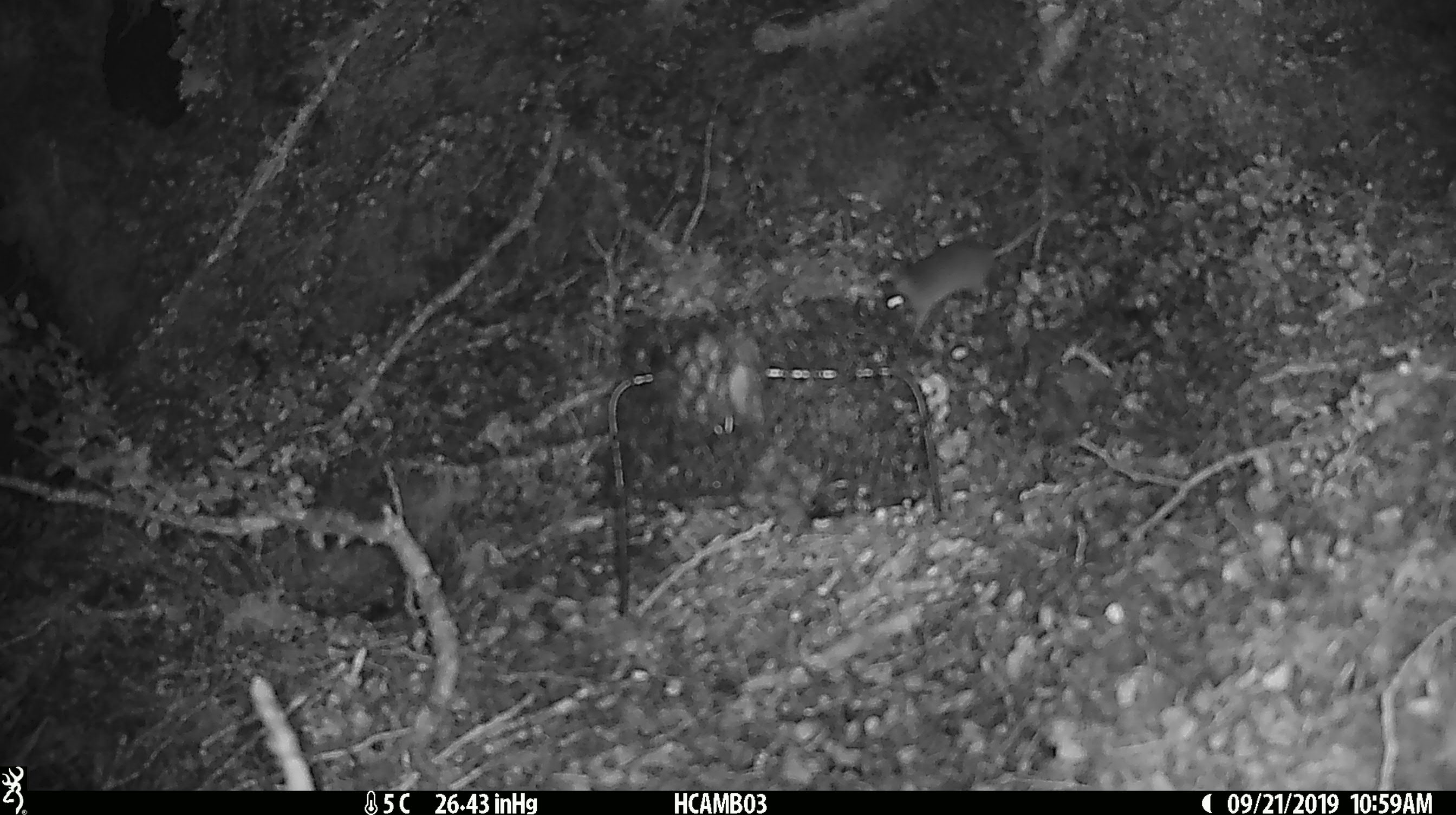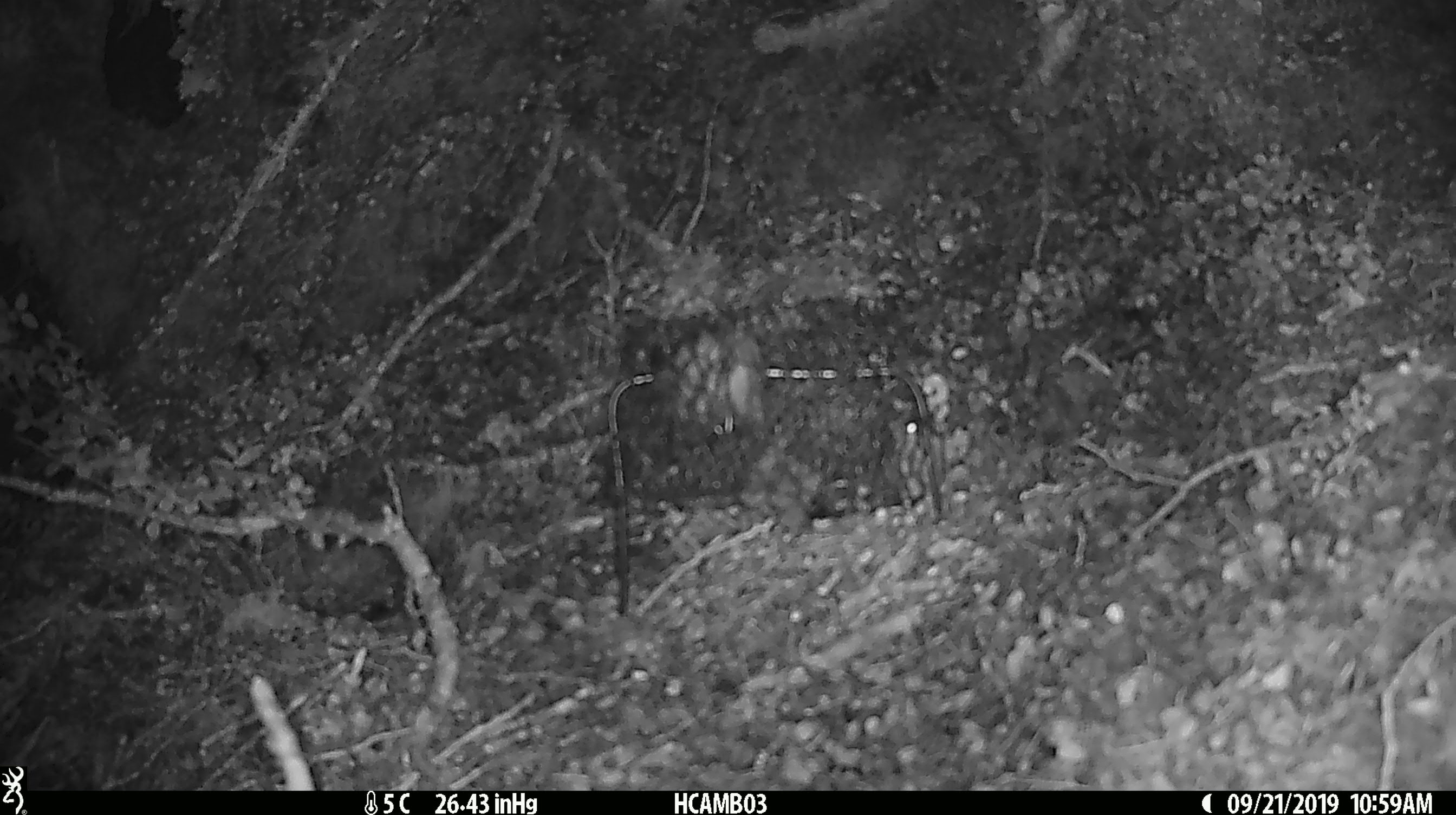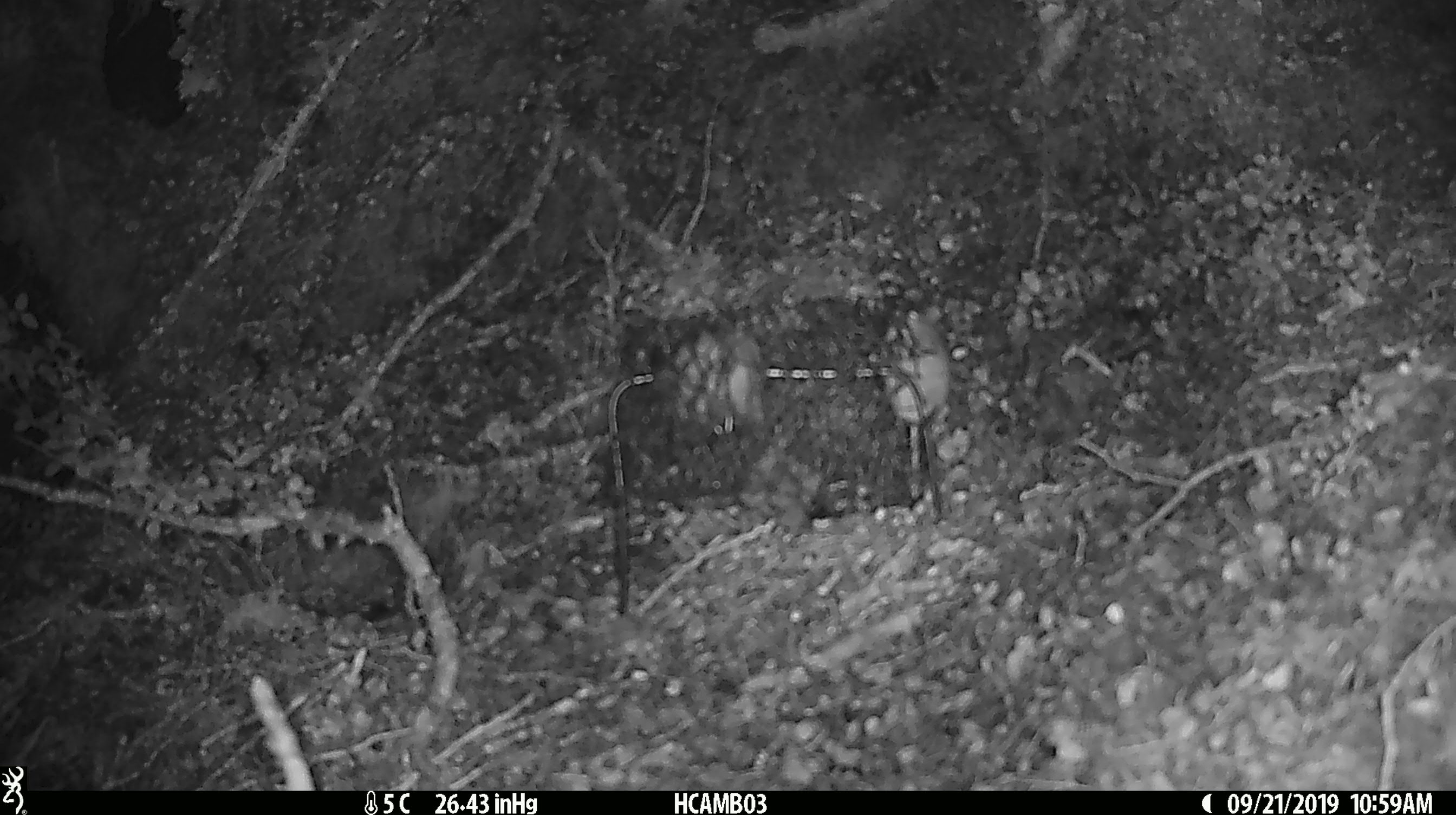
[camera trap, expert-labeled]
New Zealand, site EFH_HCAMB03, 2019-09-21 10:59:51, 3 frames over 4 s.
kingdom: Animalia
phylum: Chordata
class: Mammalia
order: Rodentia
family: Muridae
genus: Mus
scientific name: Mus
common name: mouse